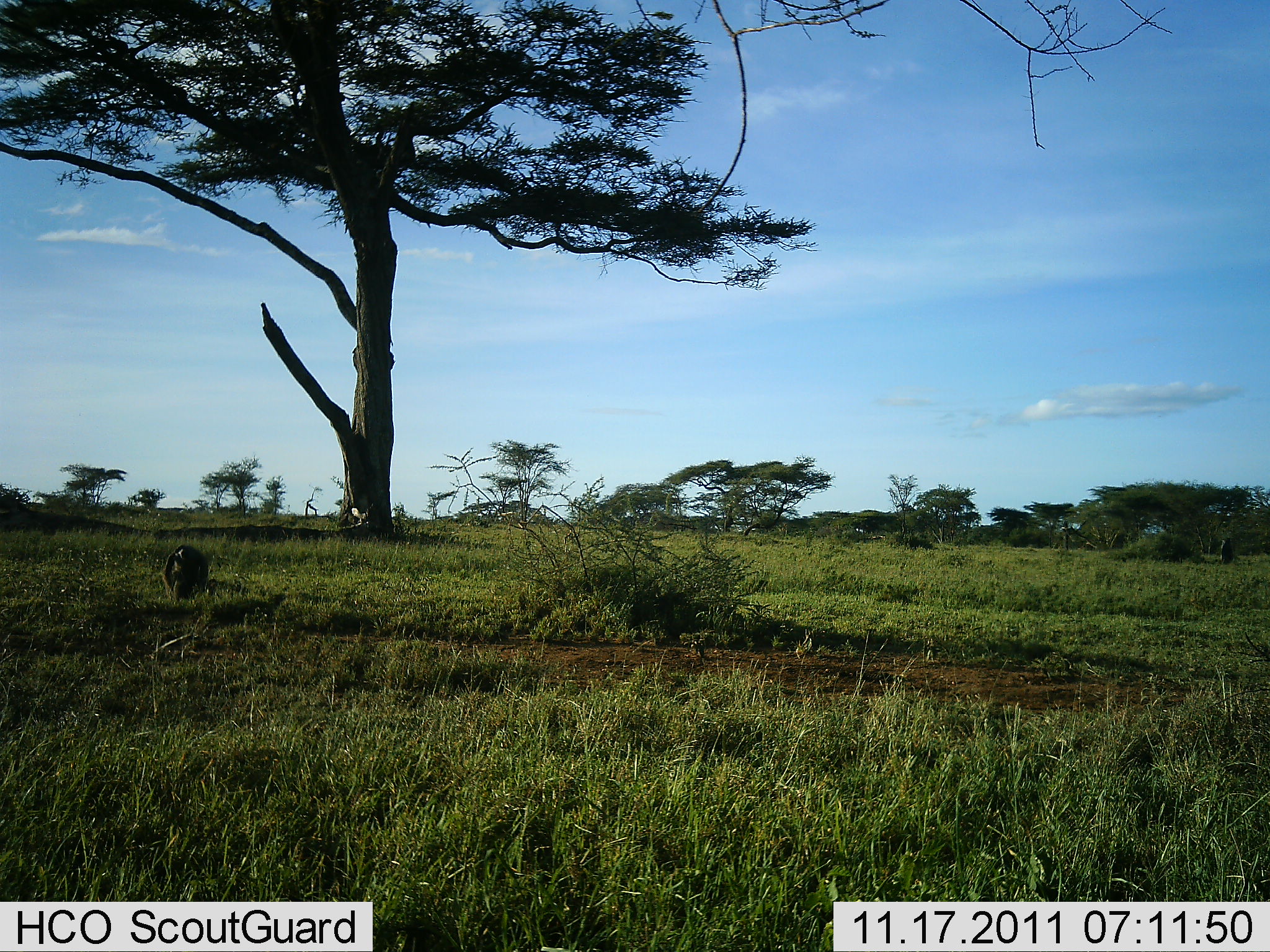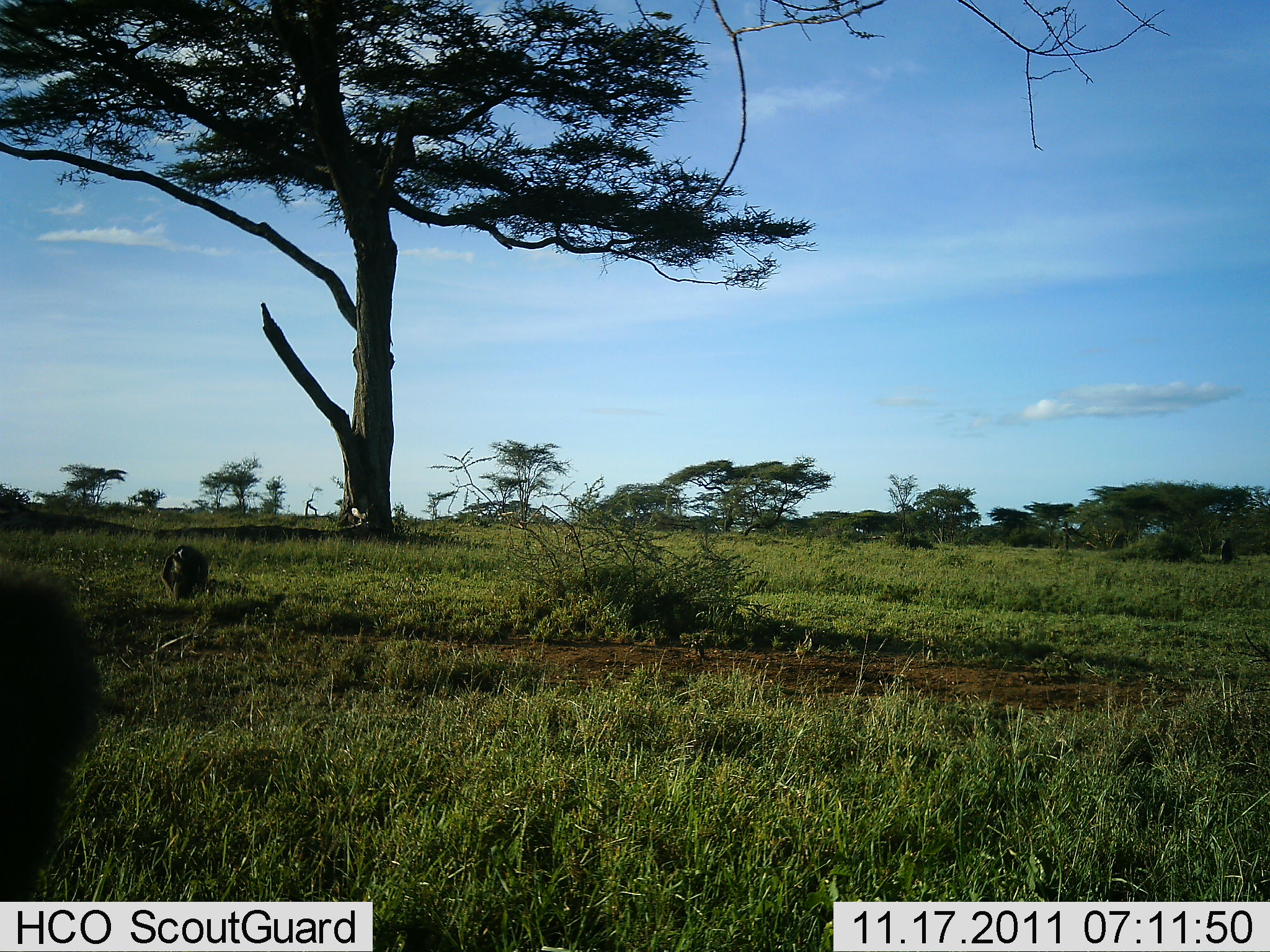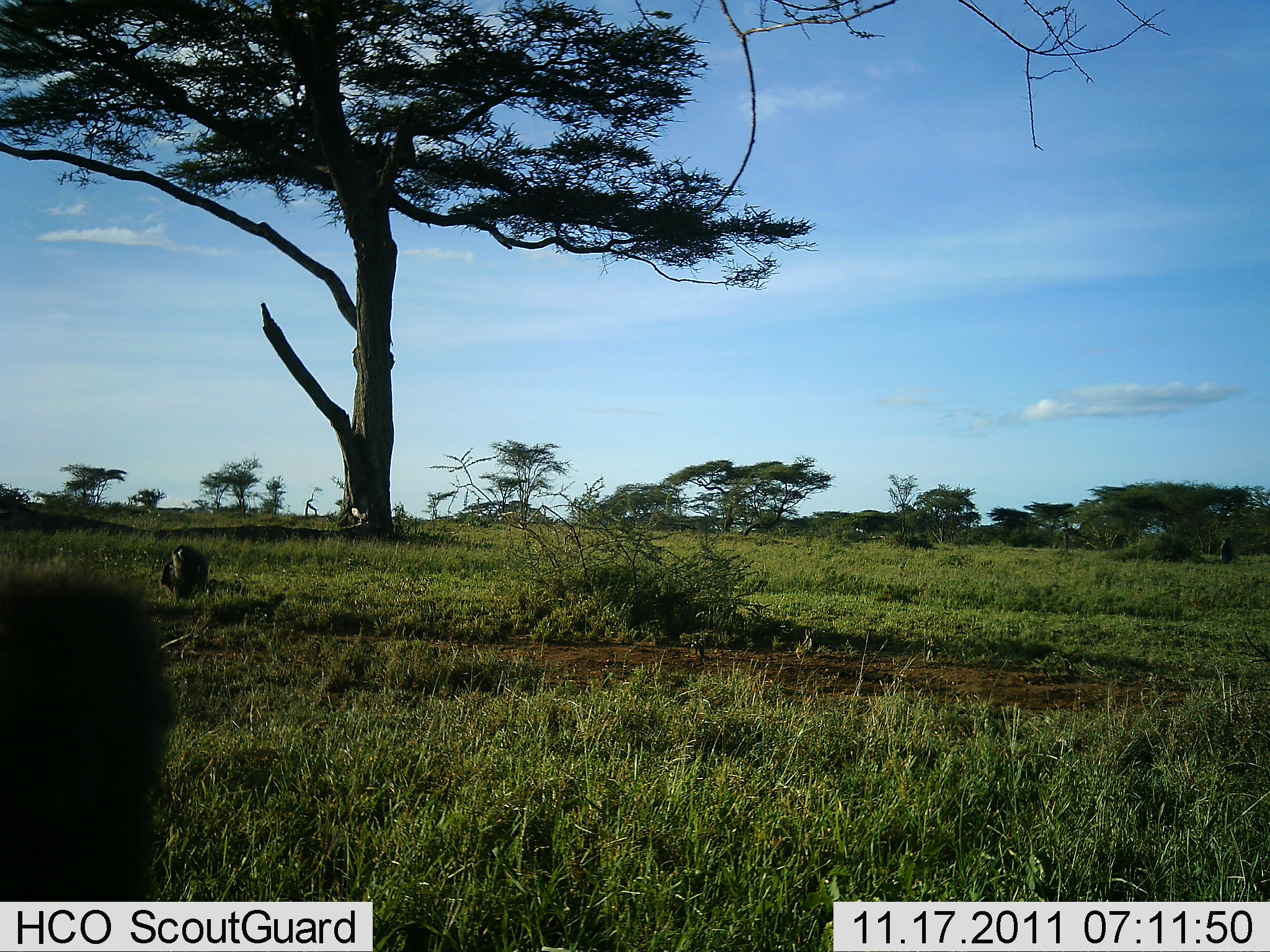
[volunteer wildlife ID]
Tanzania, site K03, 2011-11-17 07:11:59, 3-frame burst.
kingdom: Animalia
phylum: Chordata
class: Mammalia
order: Tubulidentata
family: Orycteropodidae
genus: Orycteropus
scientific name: Orycteropus afer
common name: aardvark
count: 1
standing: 67%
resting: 33%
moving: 0%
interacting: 0%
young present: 0%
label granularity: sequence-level